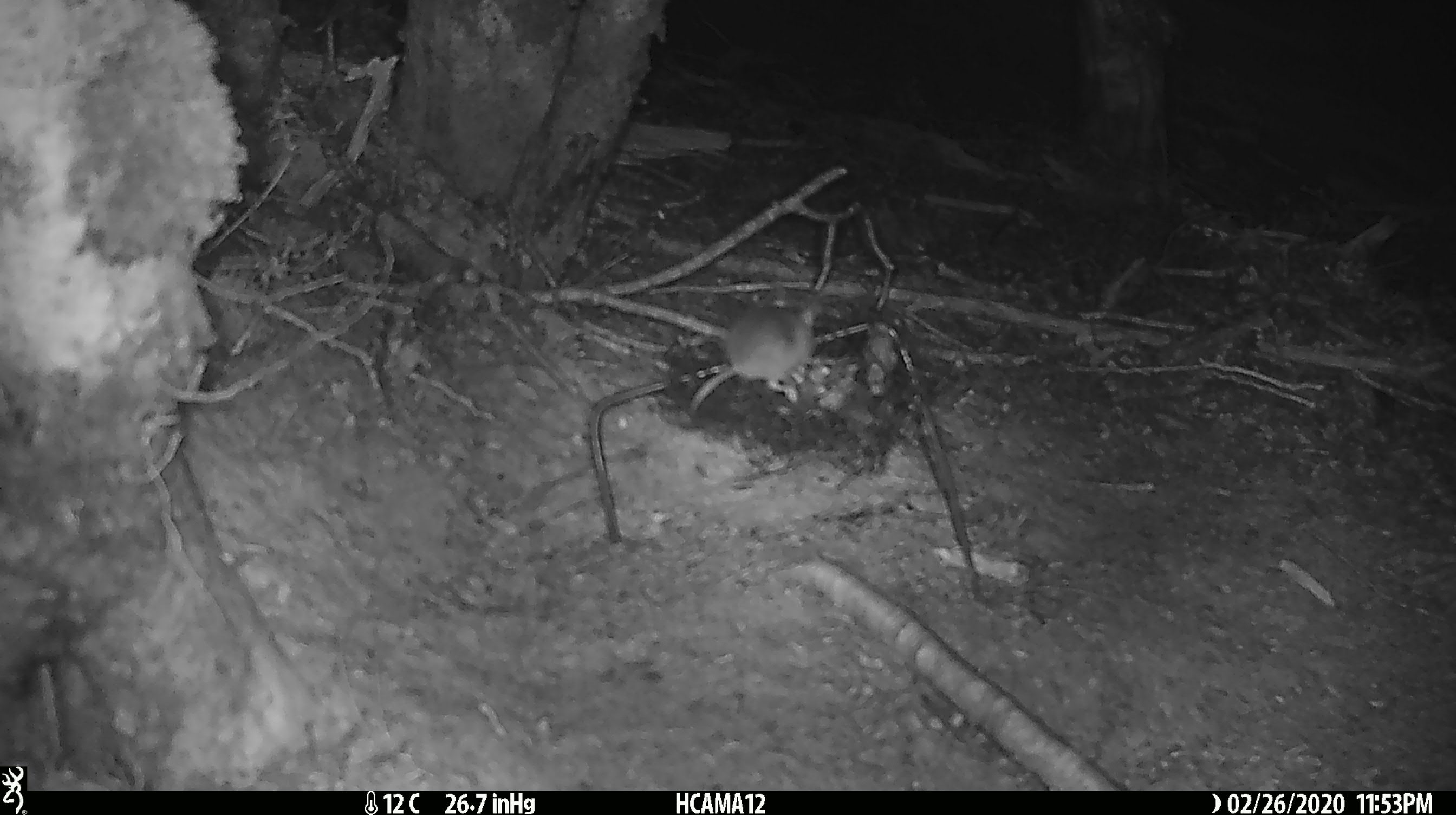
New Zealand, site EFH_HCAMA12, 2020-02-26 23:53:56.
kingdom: Animalia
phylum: Chordata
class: Mammalia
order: Rodentia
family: Muridae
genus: Mus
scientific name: Mus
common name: mouse